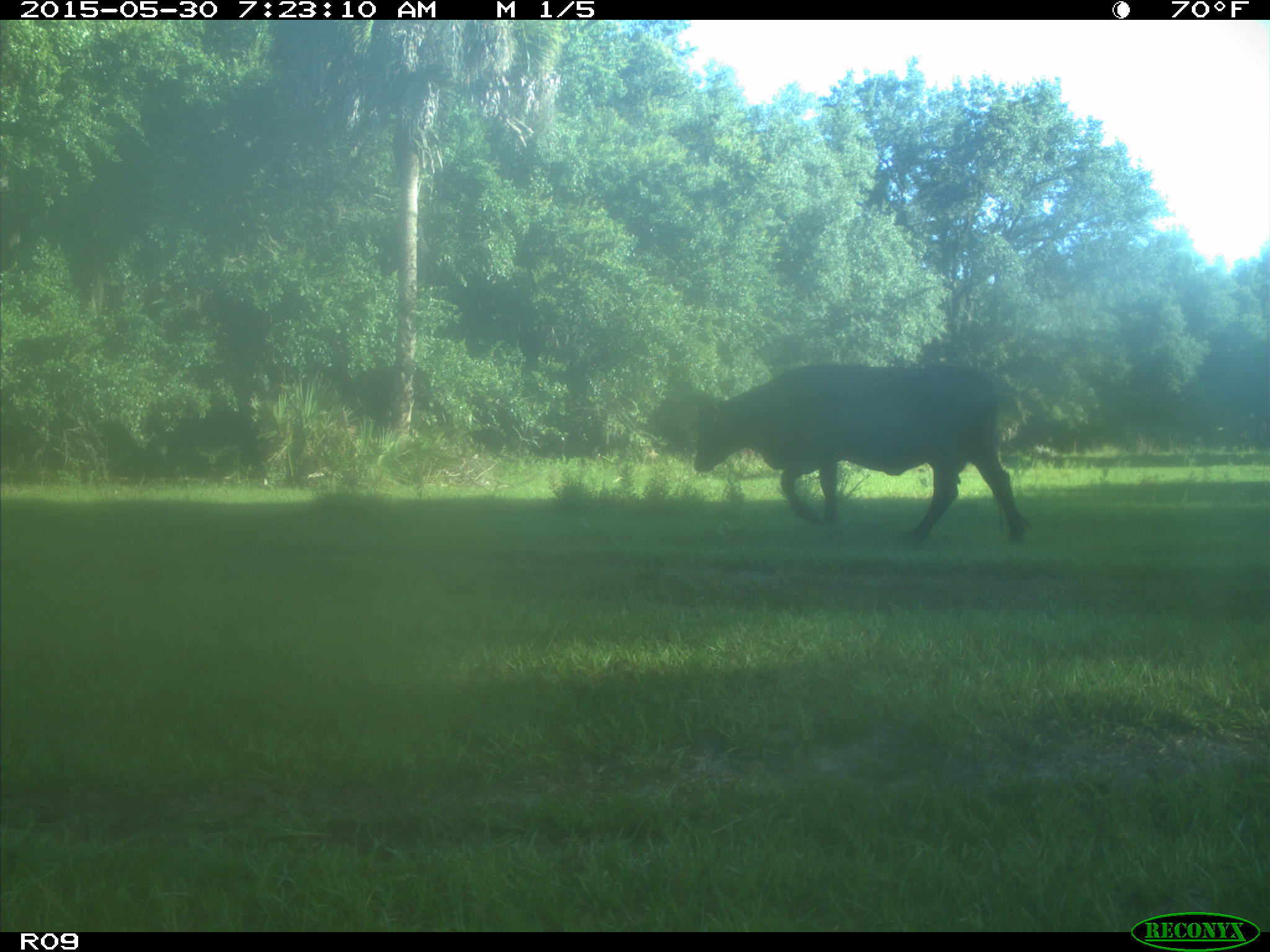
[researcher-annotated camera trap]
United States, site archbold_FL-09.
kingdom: Animalia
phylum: Chordata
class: Mammalia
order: Artiodactyla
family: Bovidae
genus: Bos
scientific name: Bos taurus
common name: domestic cow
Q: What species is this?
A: Bos taurus (domestic cow).